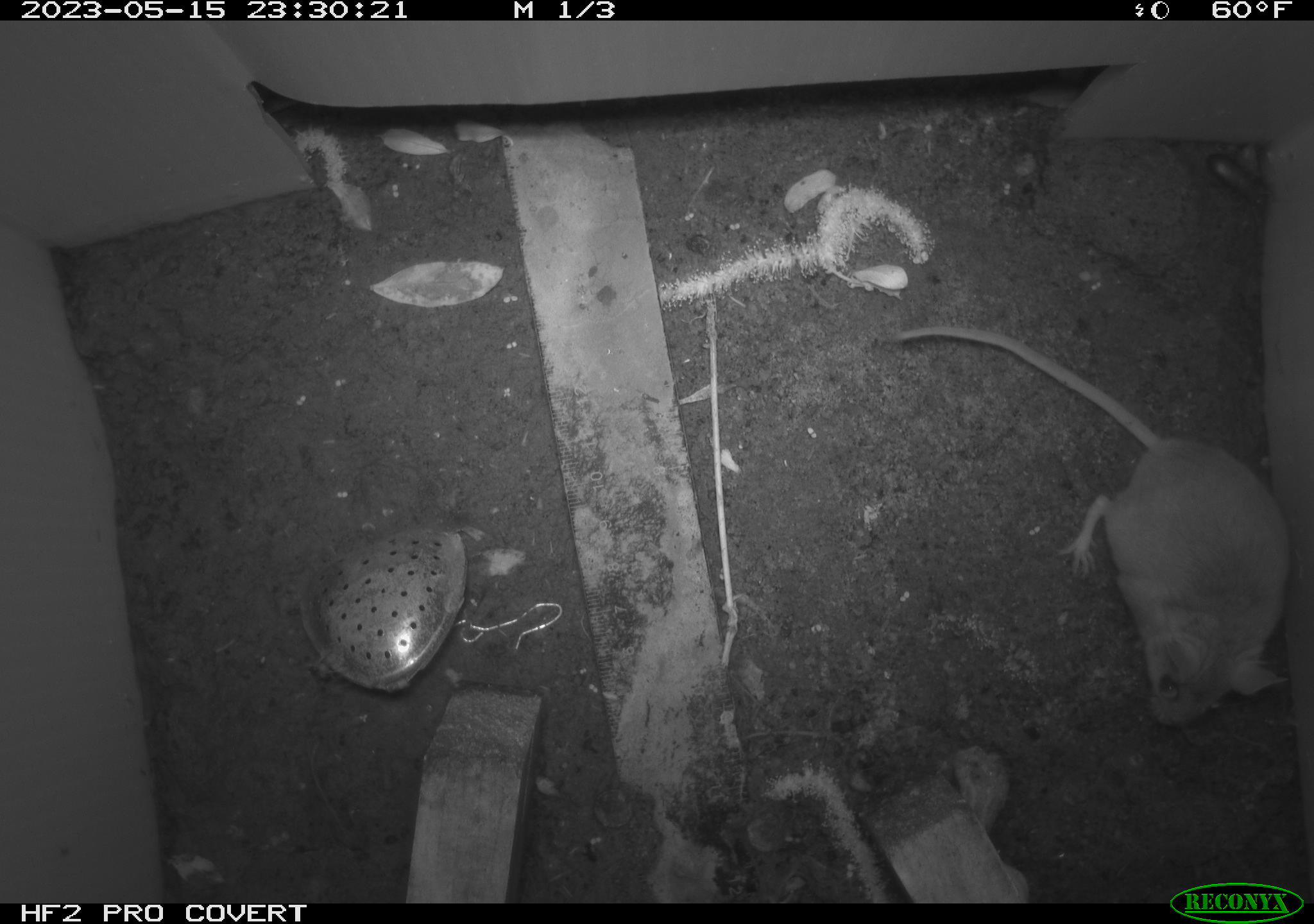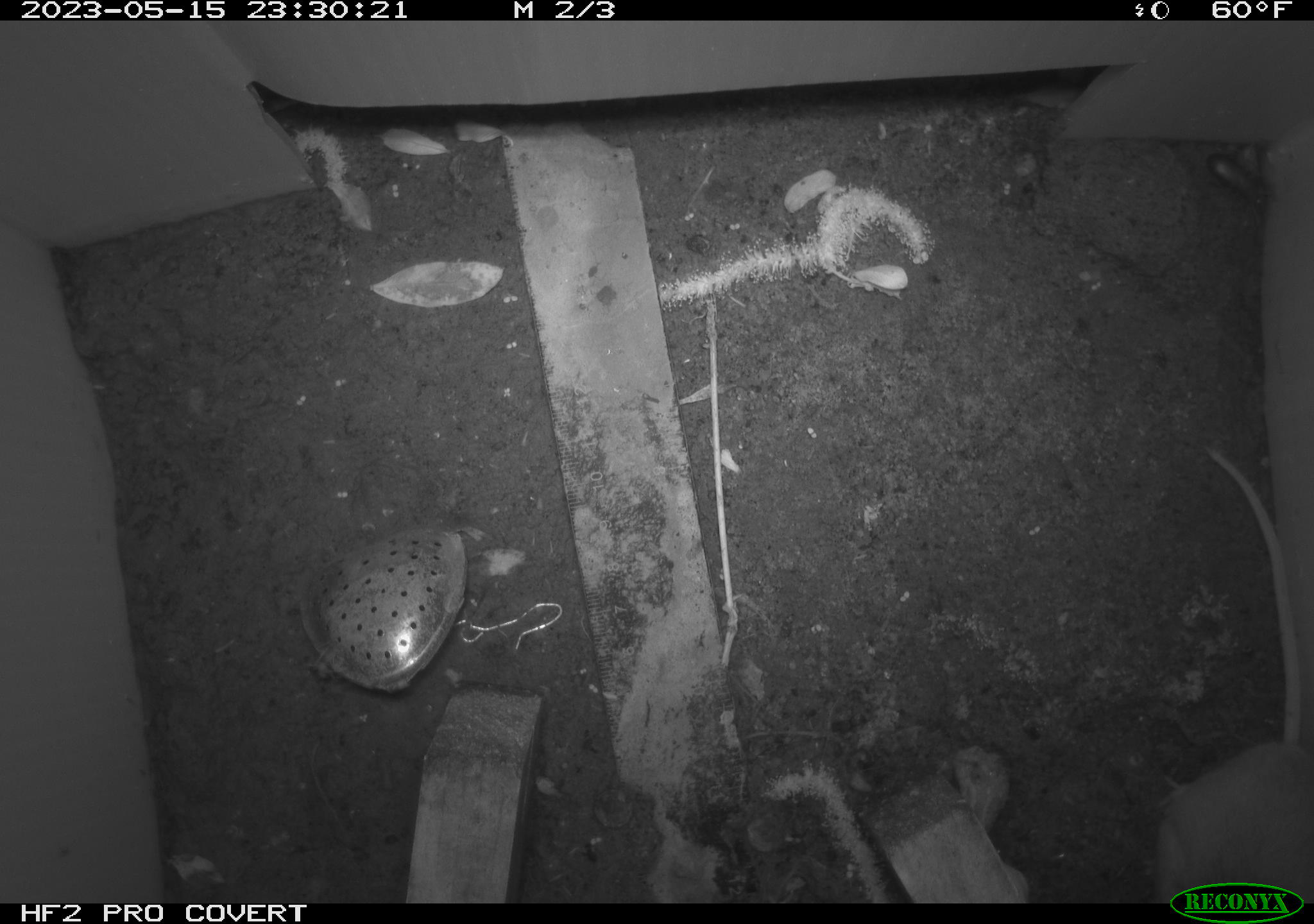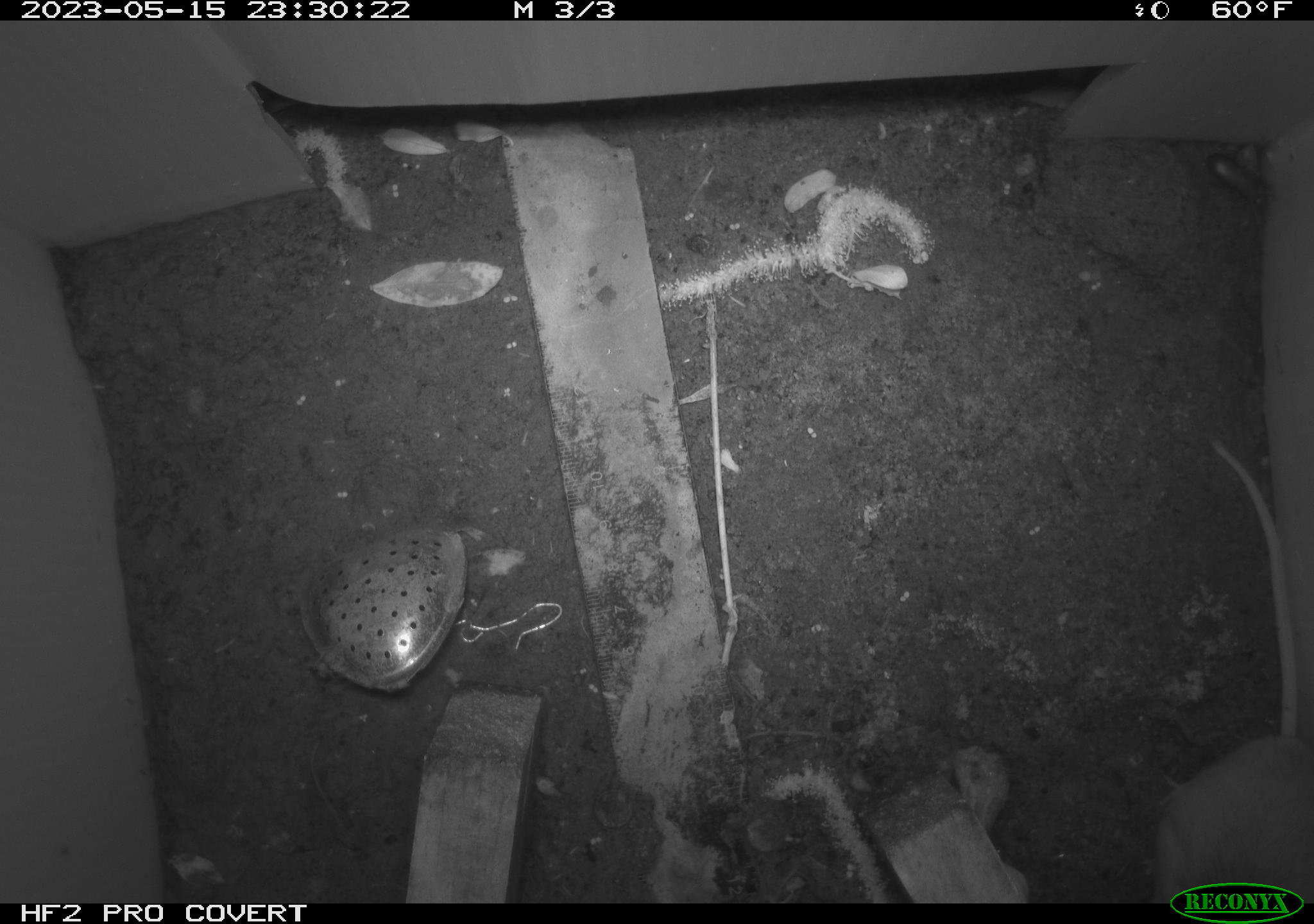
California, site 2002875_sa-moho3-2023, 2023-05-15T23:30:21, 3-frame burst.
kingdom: Animalia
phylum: Chordata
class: Mammalia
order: Rodentia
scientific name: Rodentia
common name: mouse species